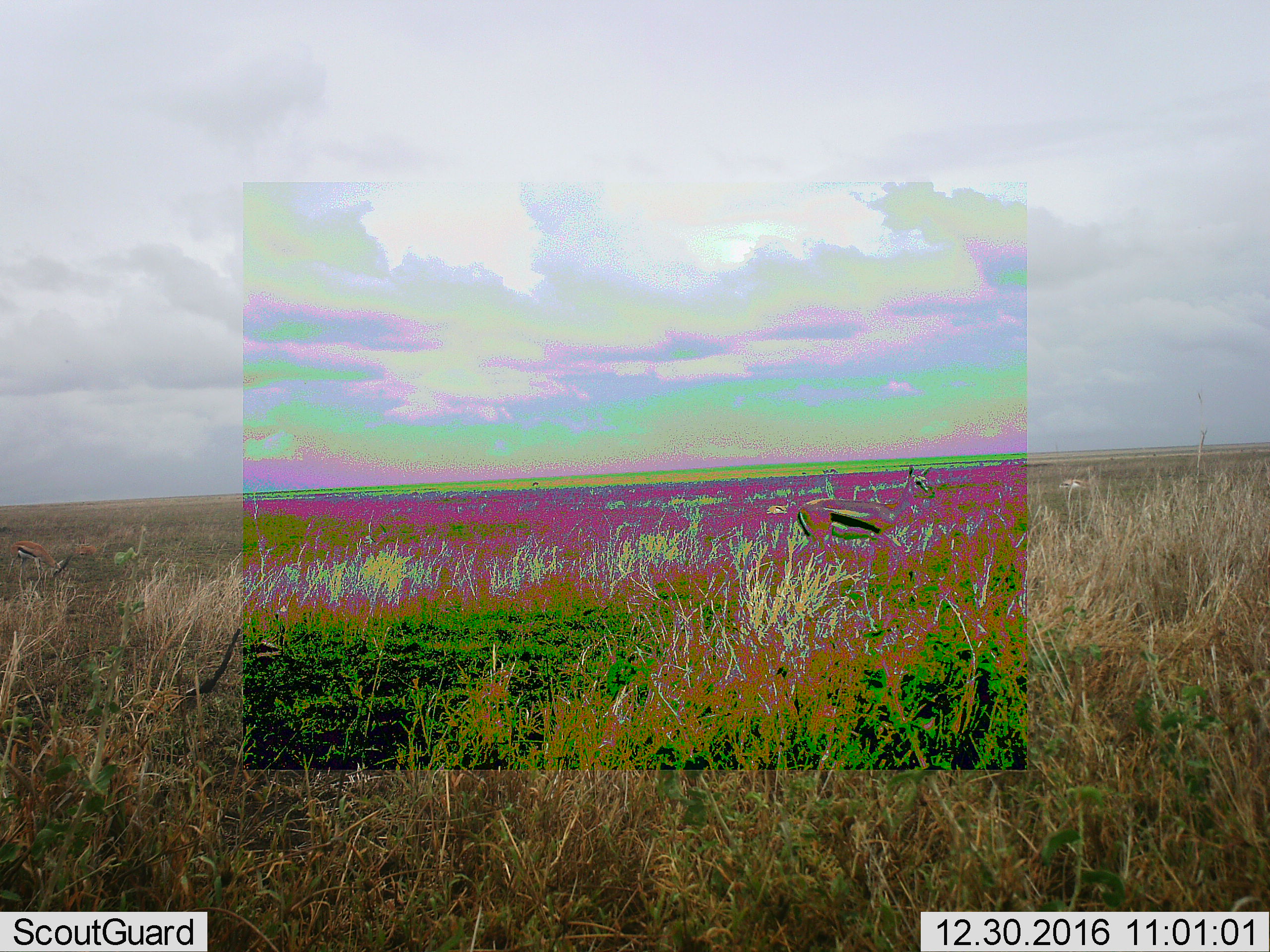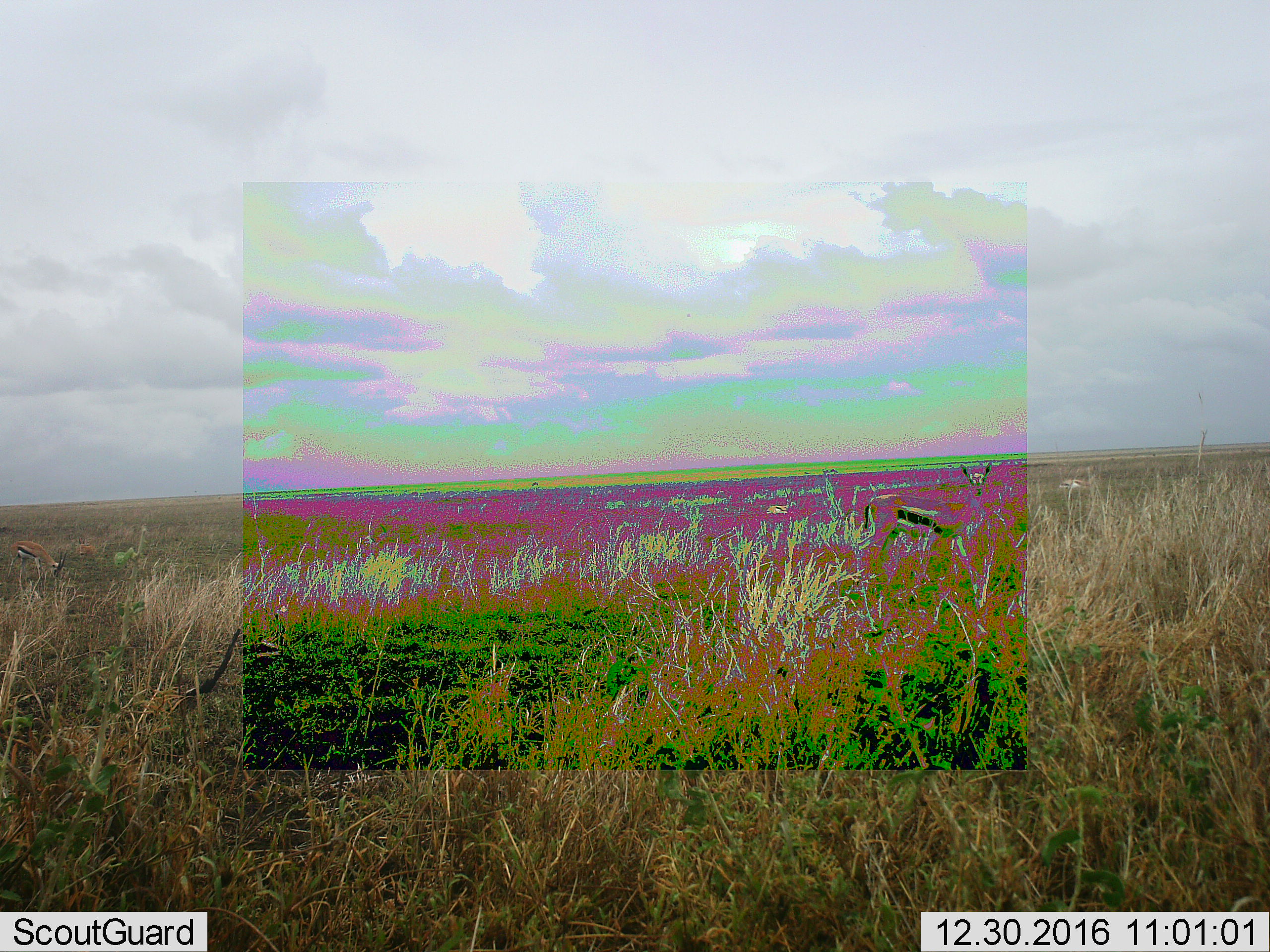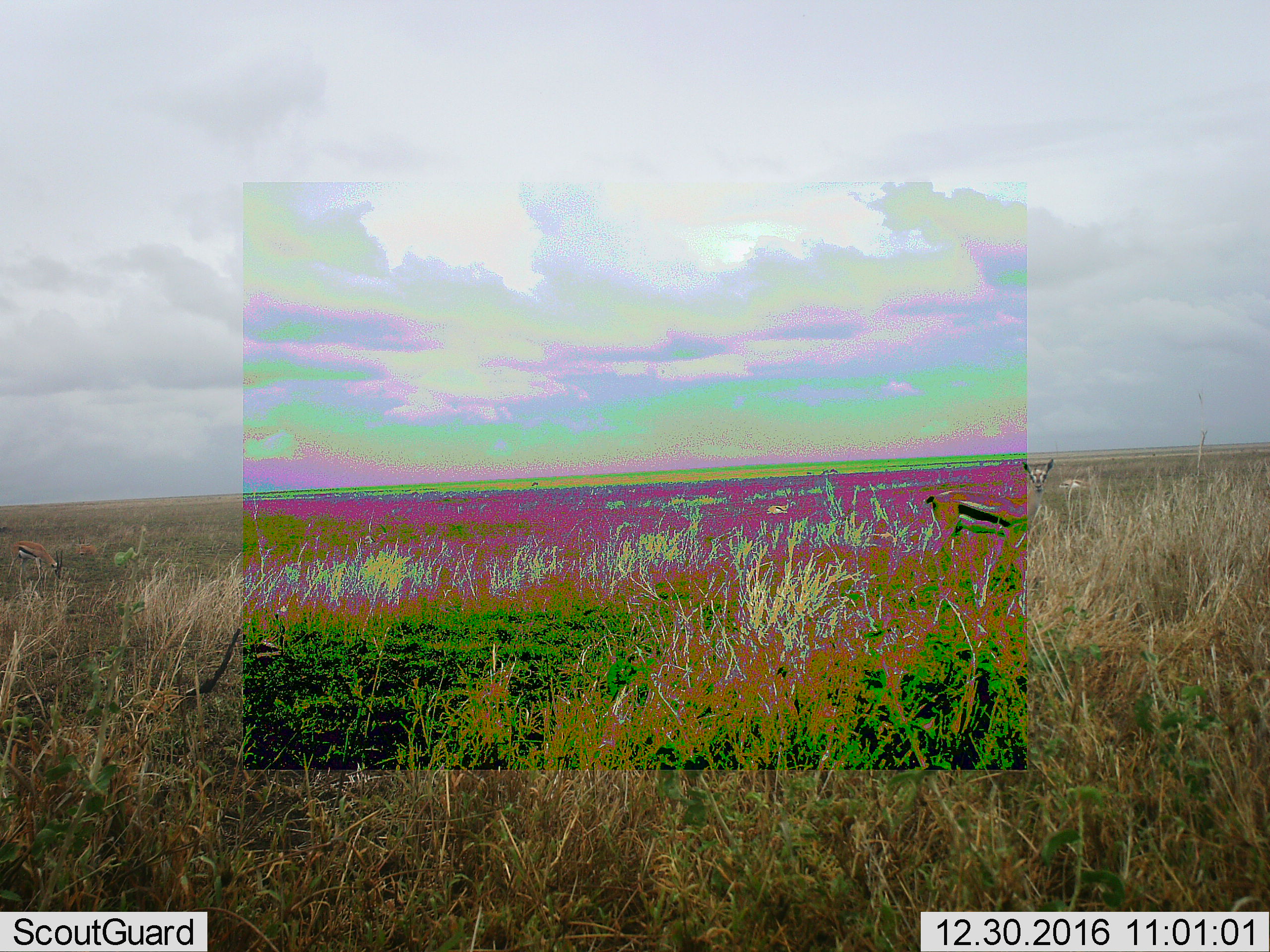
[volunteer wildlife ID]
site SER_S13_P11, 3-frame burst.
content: unidentified animal